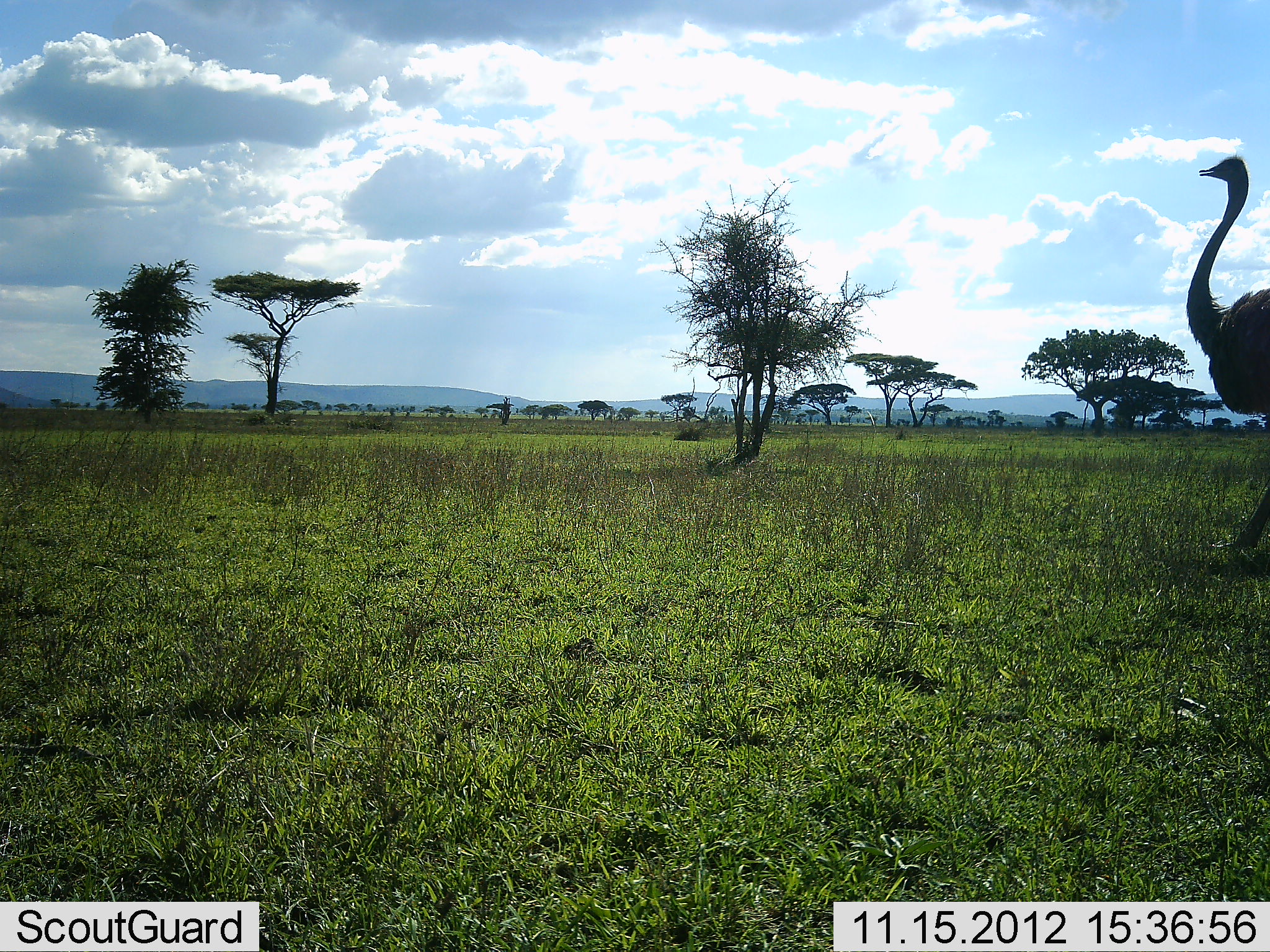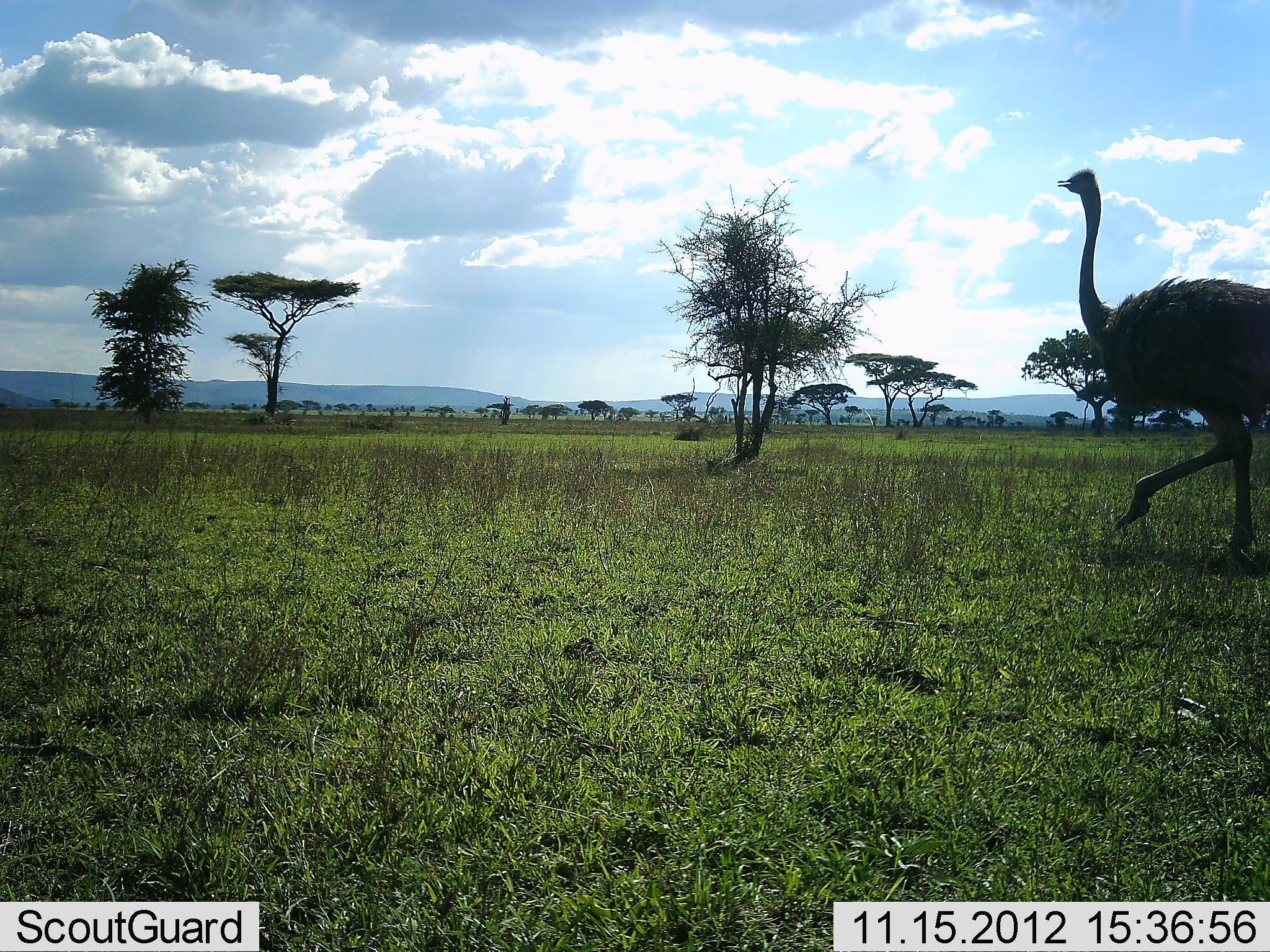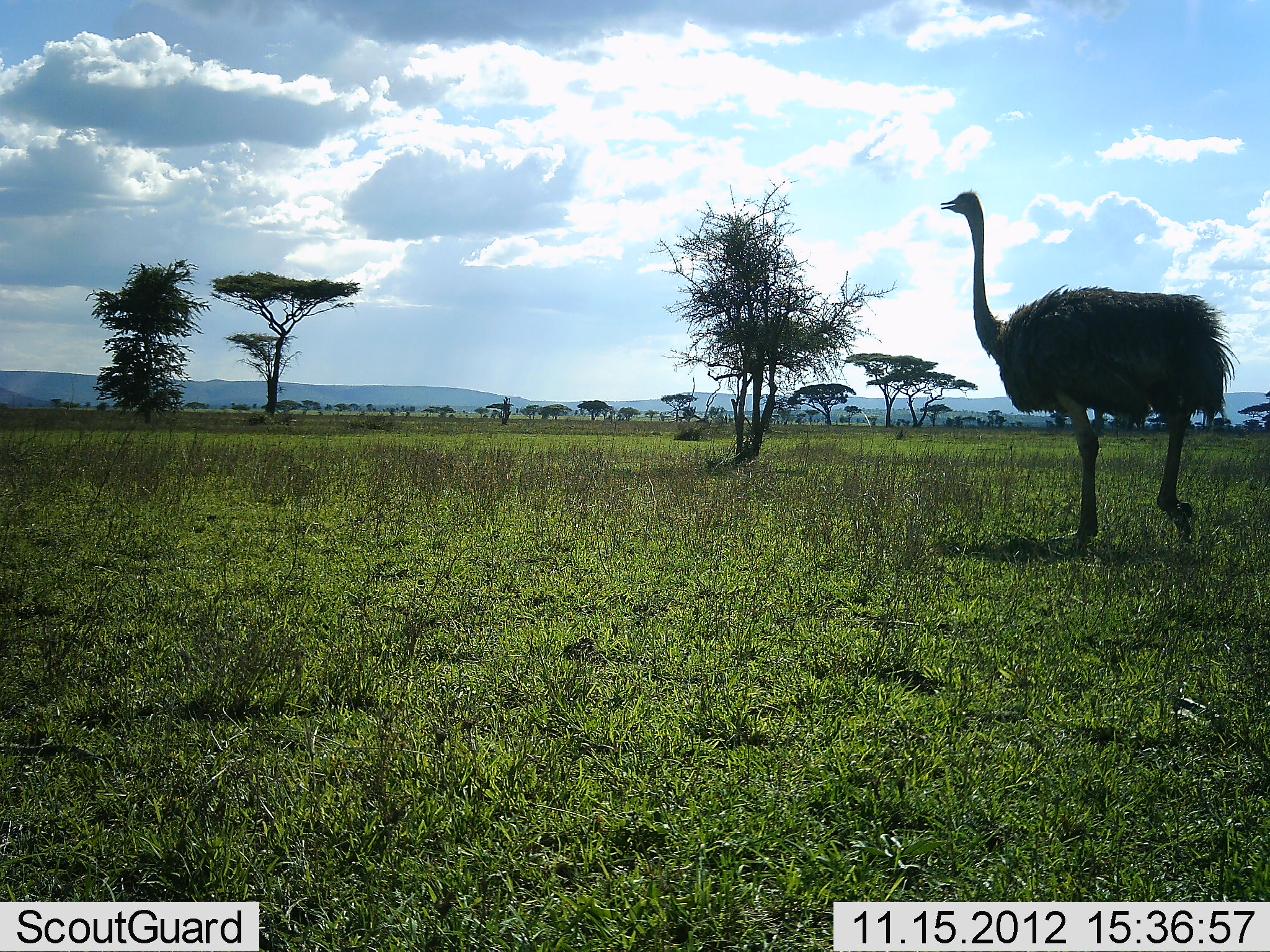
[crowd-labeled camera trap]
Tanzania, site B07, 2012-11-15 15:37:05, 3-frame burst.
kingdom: Animalia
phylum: Chordata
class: Aves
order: Struthioniformes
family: Struthionidae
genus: Struthio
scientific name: Struthio camelus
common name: ostrich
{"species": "ostrich (Struthio camelus)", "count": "1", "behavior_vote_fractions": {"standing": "10%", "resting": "0%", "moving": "100%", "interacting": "0%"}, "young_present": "0%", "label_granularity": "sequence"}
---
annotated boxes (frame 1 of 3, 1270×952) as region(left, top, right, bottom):
animal: region(1187, 155, 1270, 553)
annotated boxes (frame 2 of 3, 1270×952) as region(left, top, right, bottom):
animal: region(1054, 168, 1270, 582)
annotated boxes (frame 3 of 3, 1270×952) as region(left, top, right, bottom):
animal: region(939, 188, 1243, 566)